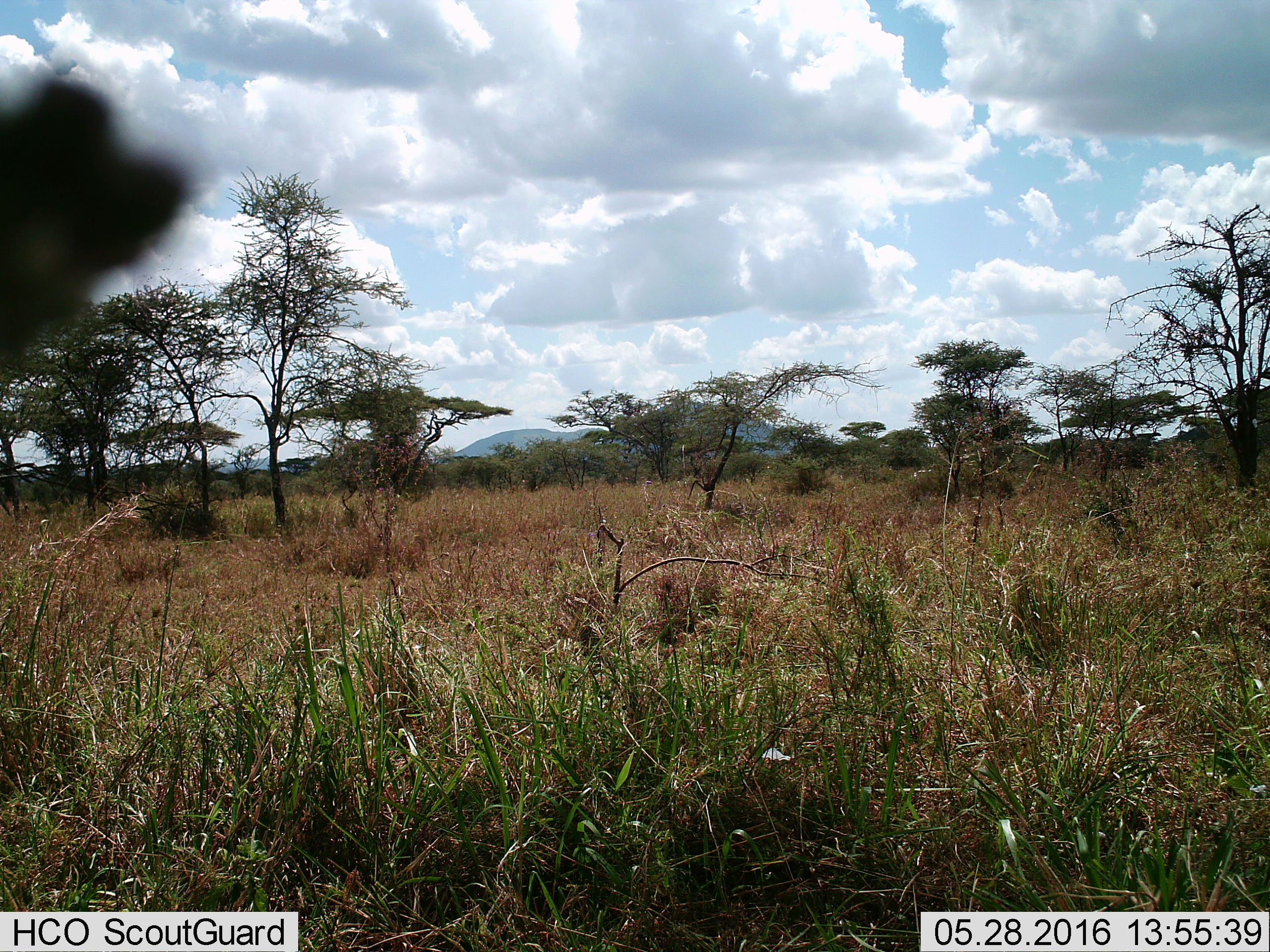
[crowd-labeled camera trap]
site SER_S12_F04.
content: unidentified animal